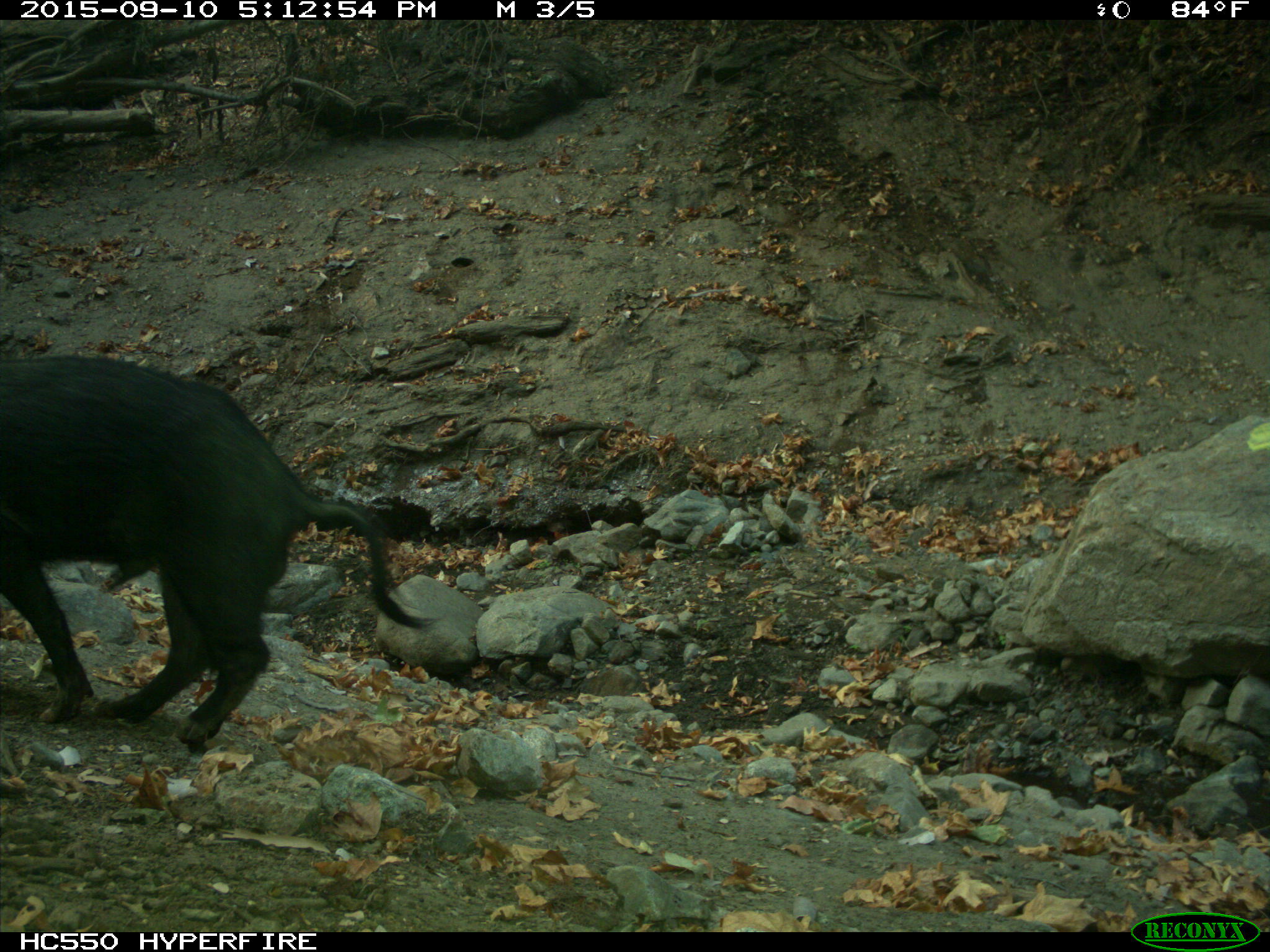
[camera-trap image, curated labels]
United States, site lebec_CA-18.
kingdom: Animalia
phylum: Chordata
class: Mammalia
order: Artiodactyla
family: Suidae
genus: Sus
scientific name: Sus scrofa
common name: wild boar